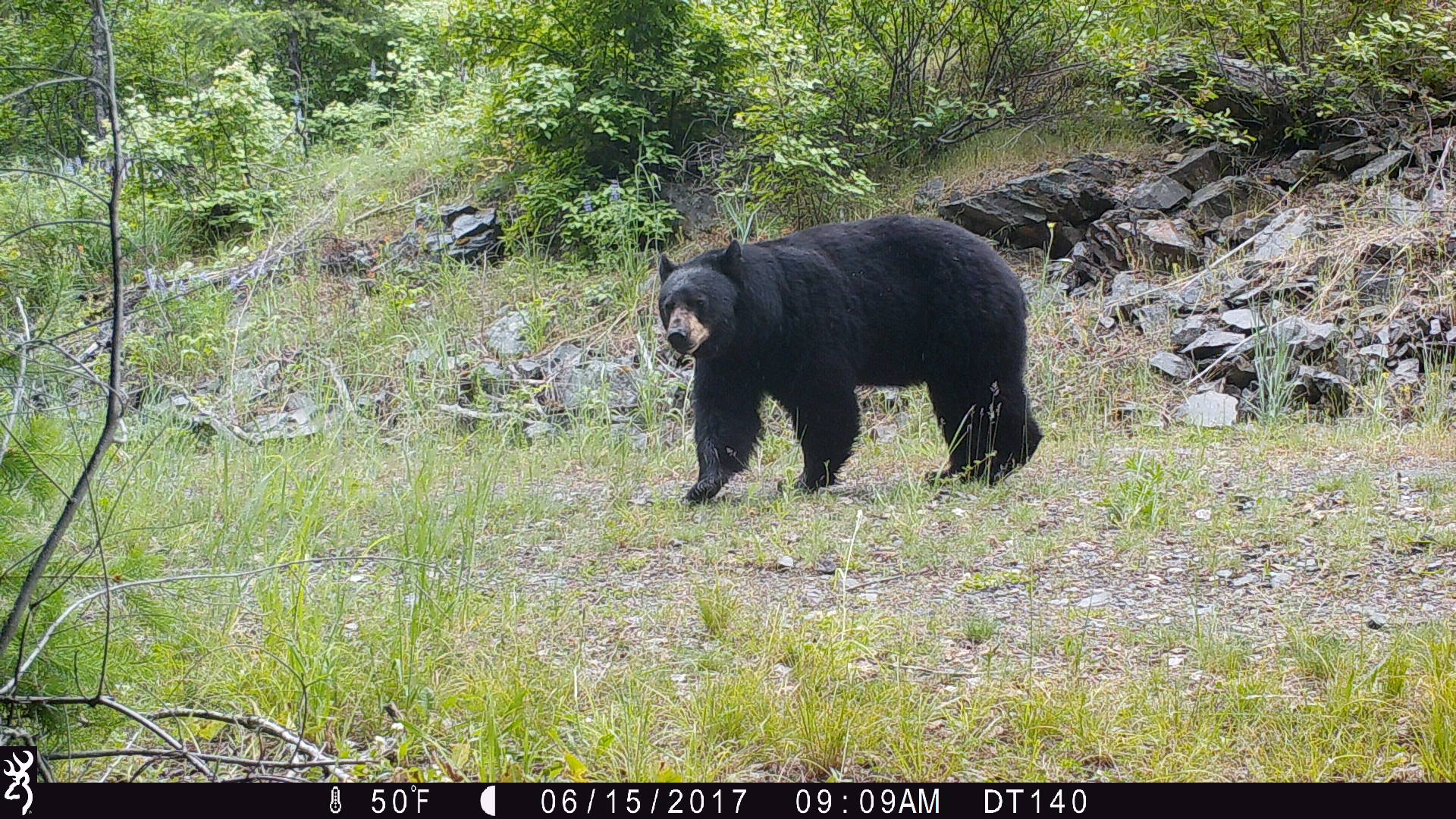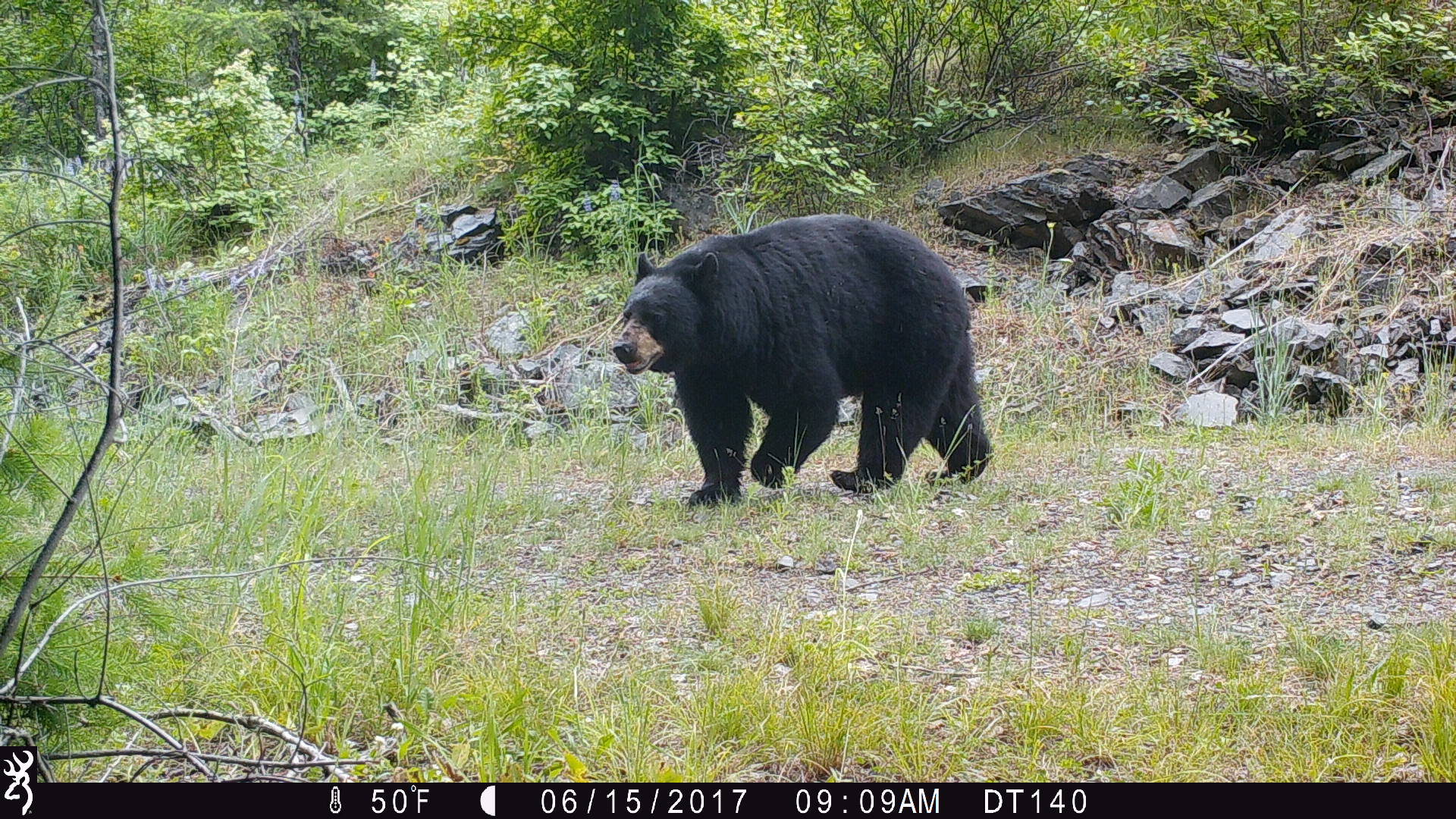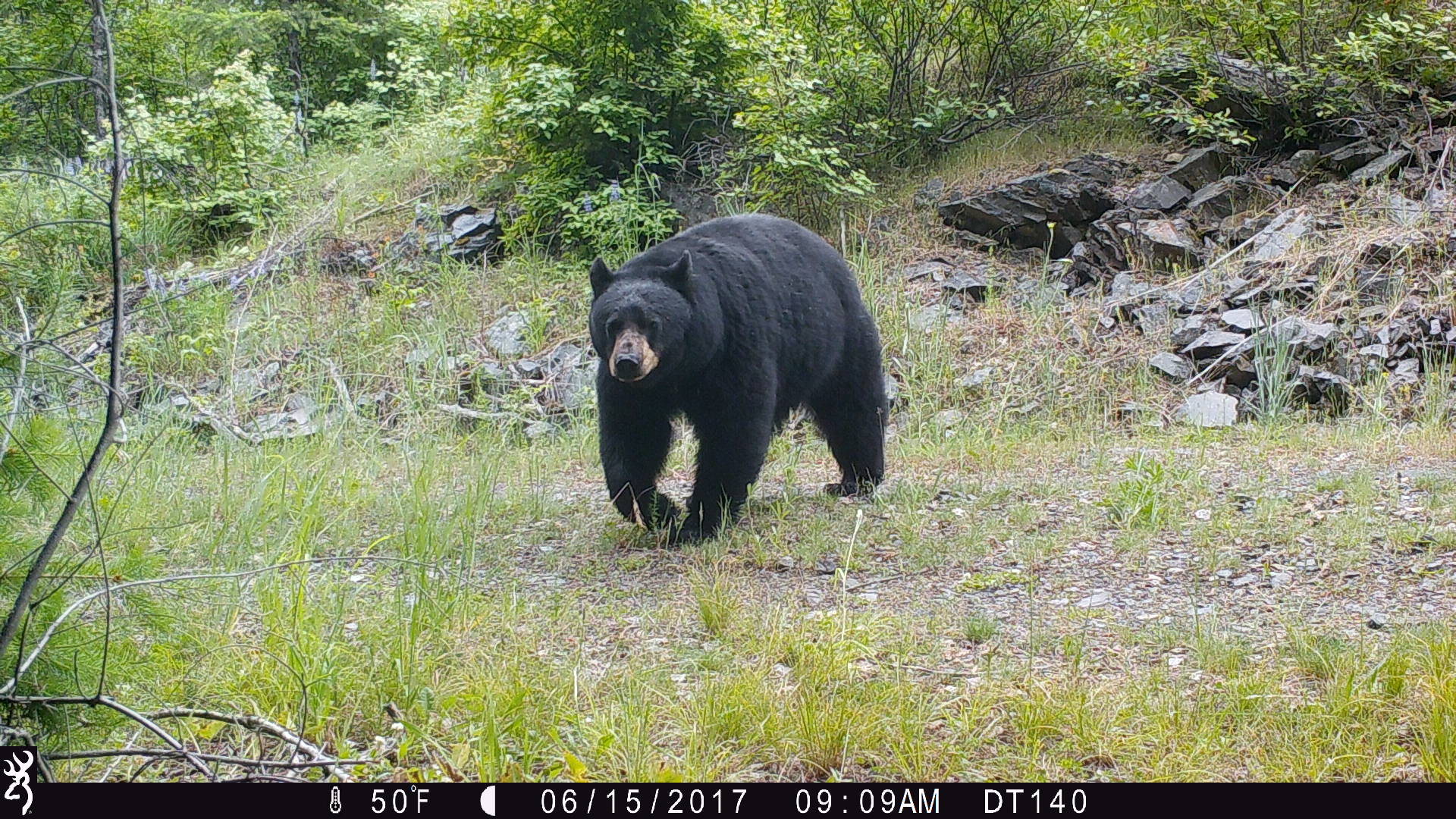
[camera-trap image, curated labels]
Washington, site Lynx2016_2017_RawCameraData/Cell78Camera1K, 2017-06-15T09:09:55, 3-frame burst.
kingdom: Animalia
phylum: Chordata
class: Mammalia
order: Carnivora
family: Ursidae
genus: Ursus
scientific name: Ursus americanus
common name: american black bear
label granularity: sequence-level